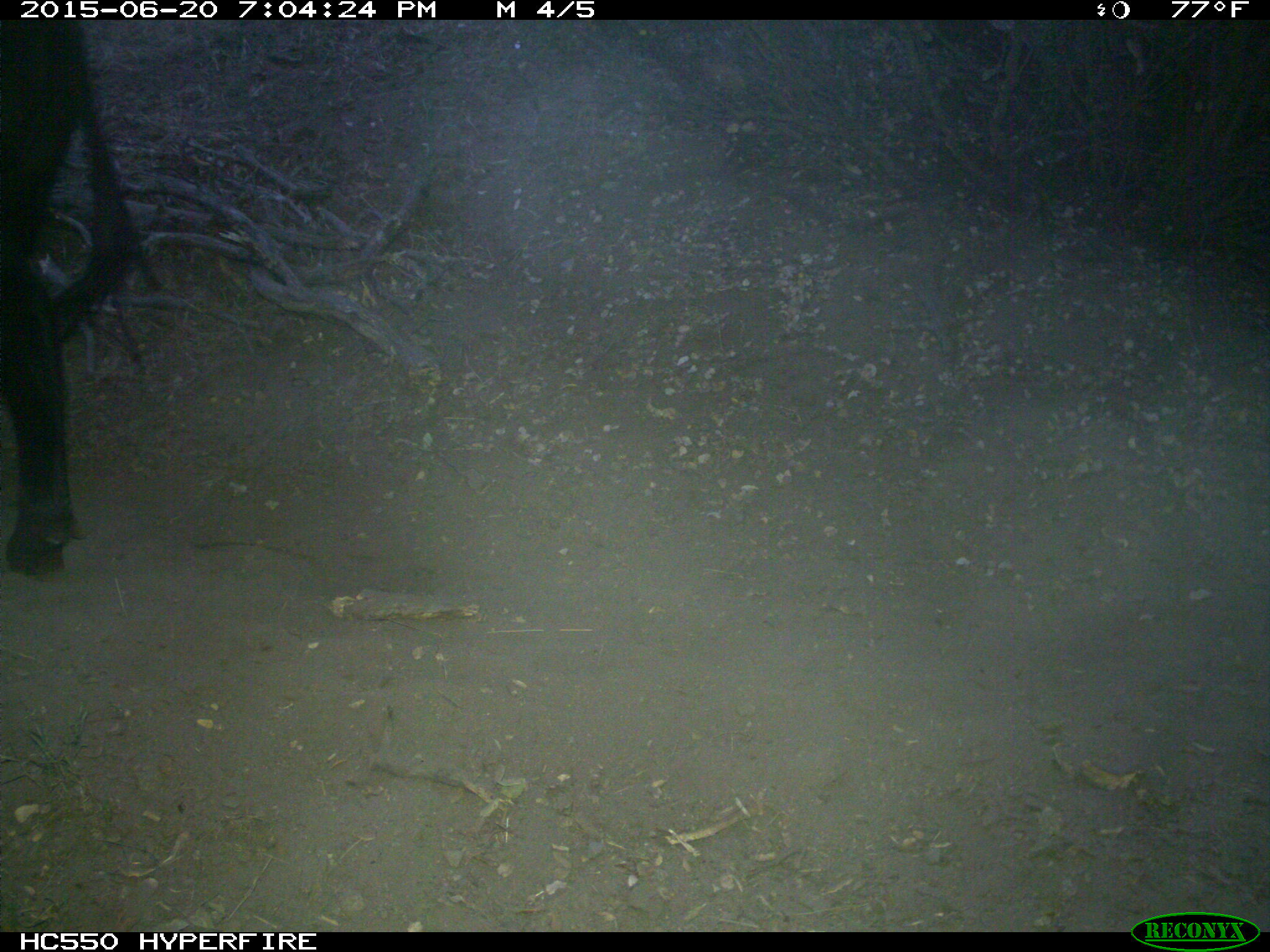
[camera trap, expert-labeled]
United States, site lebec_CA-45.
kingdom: Animalia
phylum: Chordata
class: Mammalia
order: Artiodactyla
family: Bovidae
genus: Bos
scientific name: Bos taurus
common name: domestic cow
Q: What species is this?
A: Bos taurus (domestic cow).